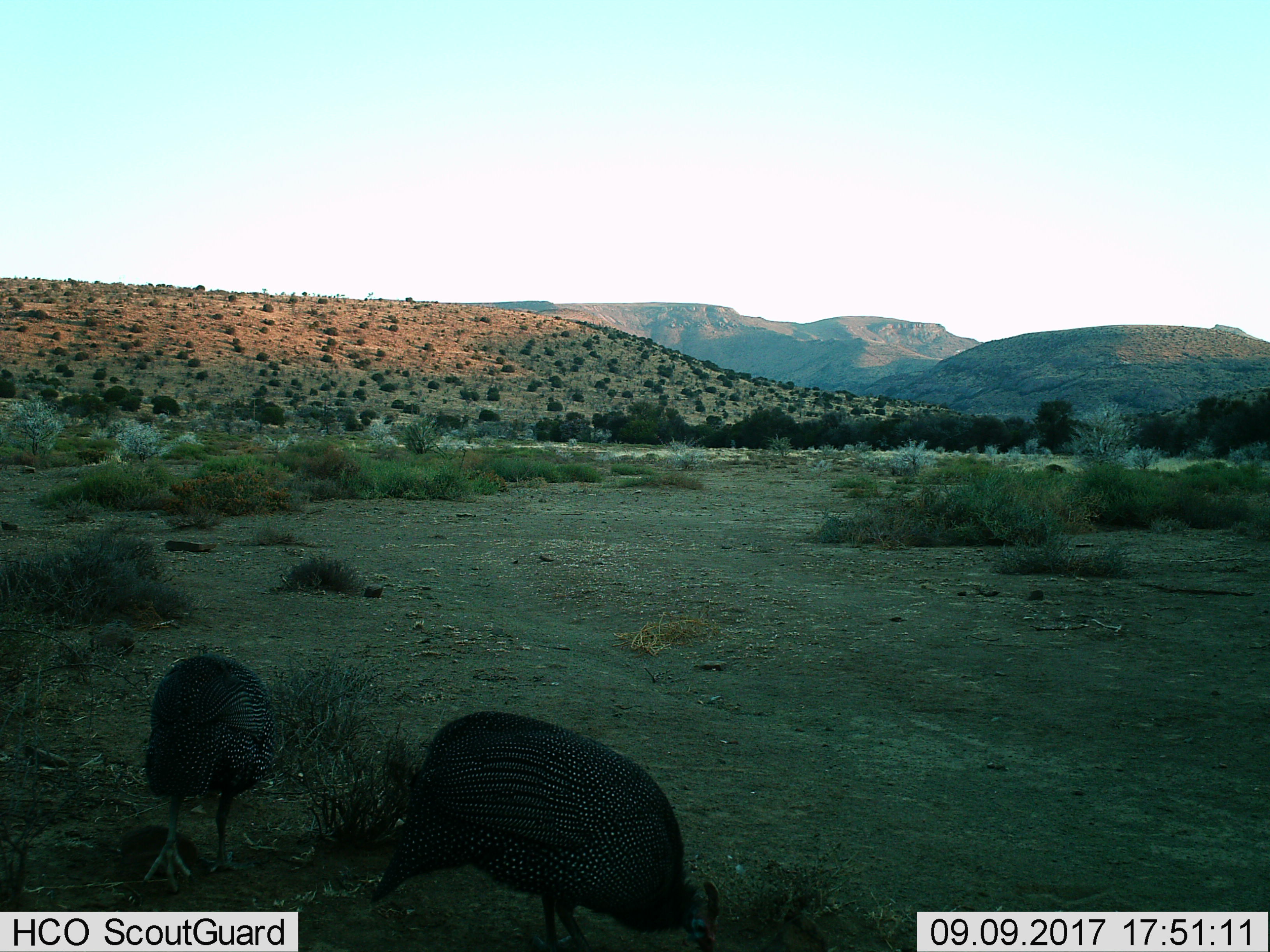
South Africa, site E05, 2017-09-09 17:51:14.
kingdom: Animalia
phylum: Chordata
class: Aves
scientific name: Aves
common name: bird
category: birdother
Birdother (bird) (Aves), count 2. Behavior (volunteer vote fractions): standing 29%, resting 0%, moving 29%, interacting 14%. Young present (vote fraction): 0%. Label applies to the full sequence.